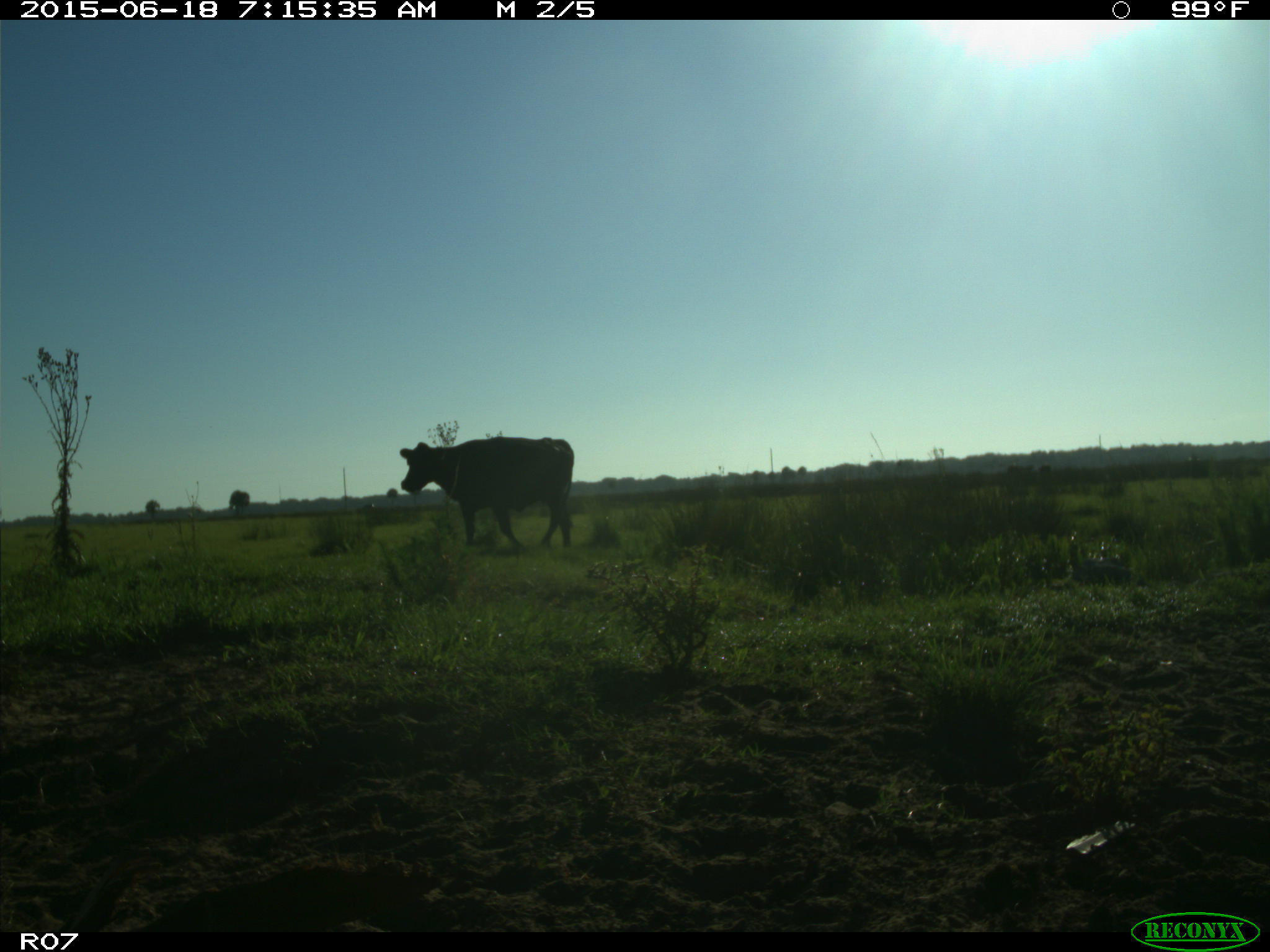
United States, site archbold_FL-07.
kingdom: Animalia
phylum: Chordata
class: Mammalia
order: Artiodactyla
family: Bovidae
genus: Bos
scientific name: Bos taurus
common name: domestic cow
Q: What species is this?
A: Bos taurus (domestic cow).